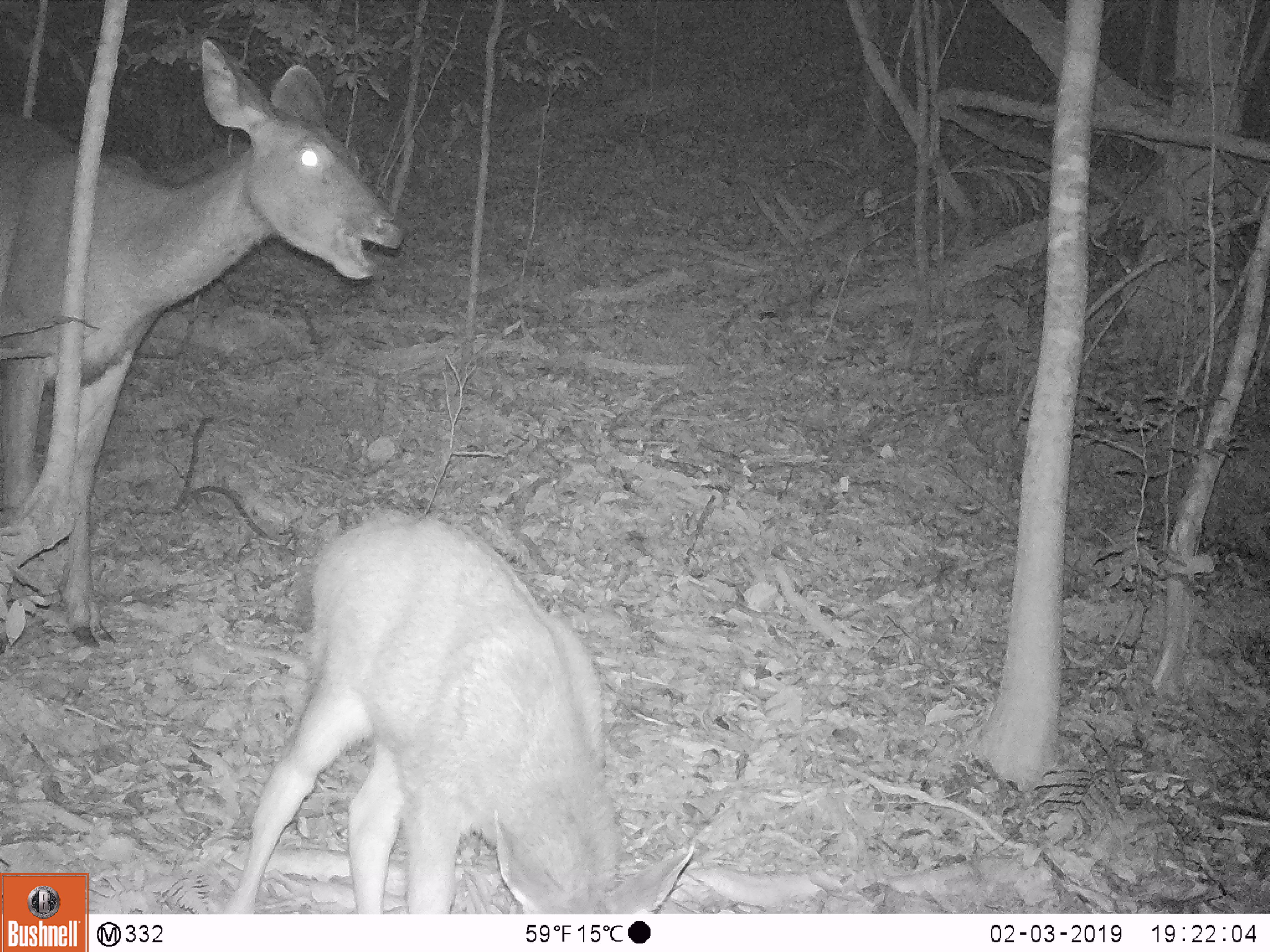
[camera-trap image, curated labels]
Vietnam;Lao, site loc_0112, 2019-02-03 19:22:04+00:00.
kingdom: Animalia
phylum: Chordata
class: Mammalia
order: Artiodactyla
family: Cervidae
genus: Rusa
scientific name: Rusa unicolor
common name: sambar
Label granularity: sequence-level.